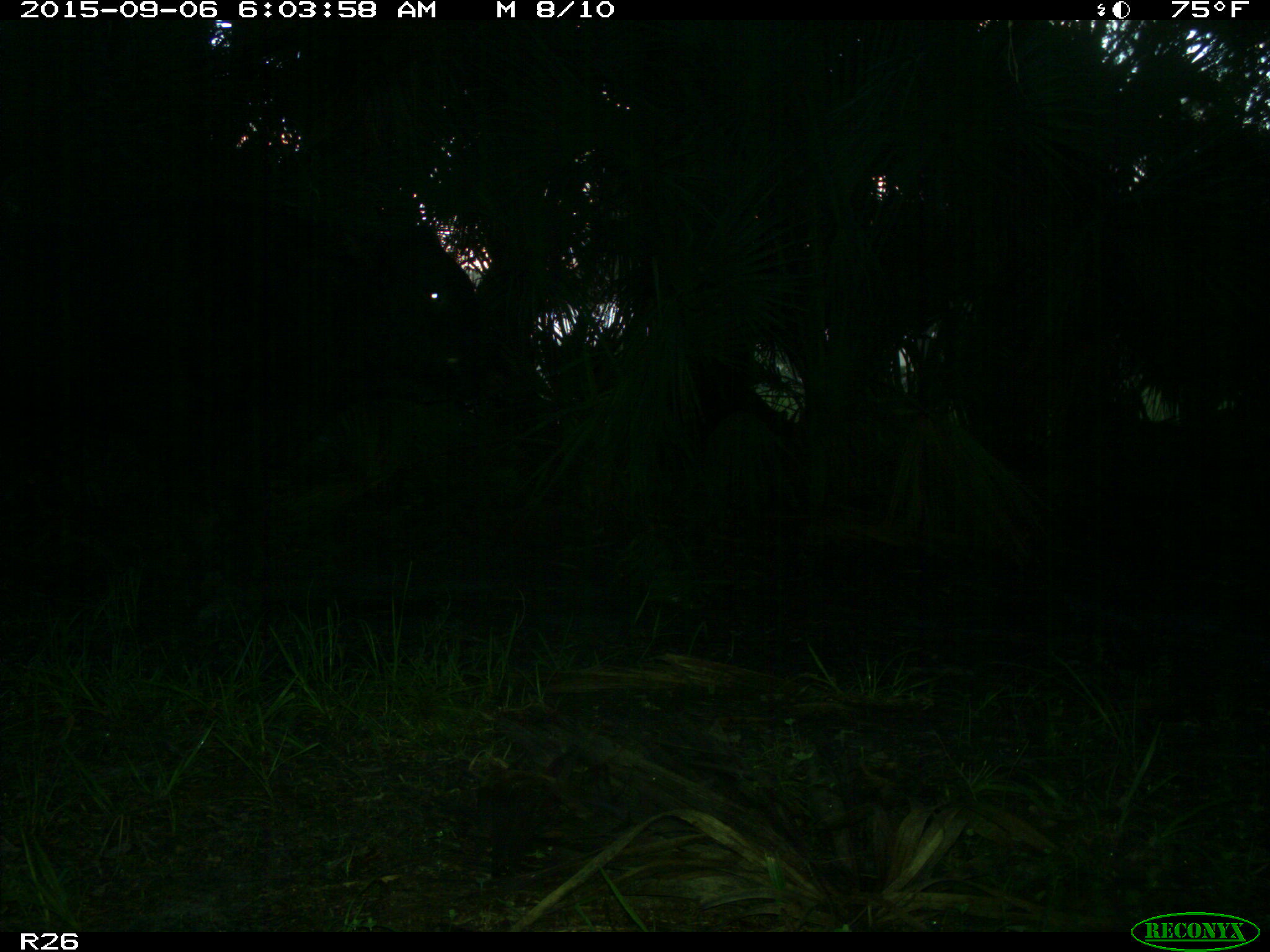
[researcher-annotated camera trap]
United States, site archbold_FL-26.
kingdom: Animalia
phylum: Chordata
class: Mammalia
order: Artiodactyla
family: Bovidae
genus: Bos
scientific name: Bos taurus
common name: domestic cow